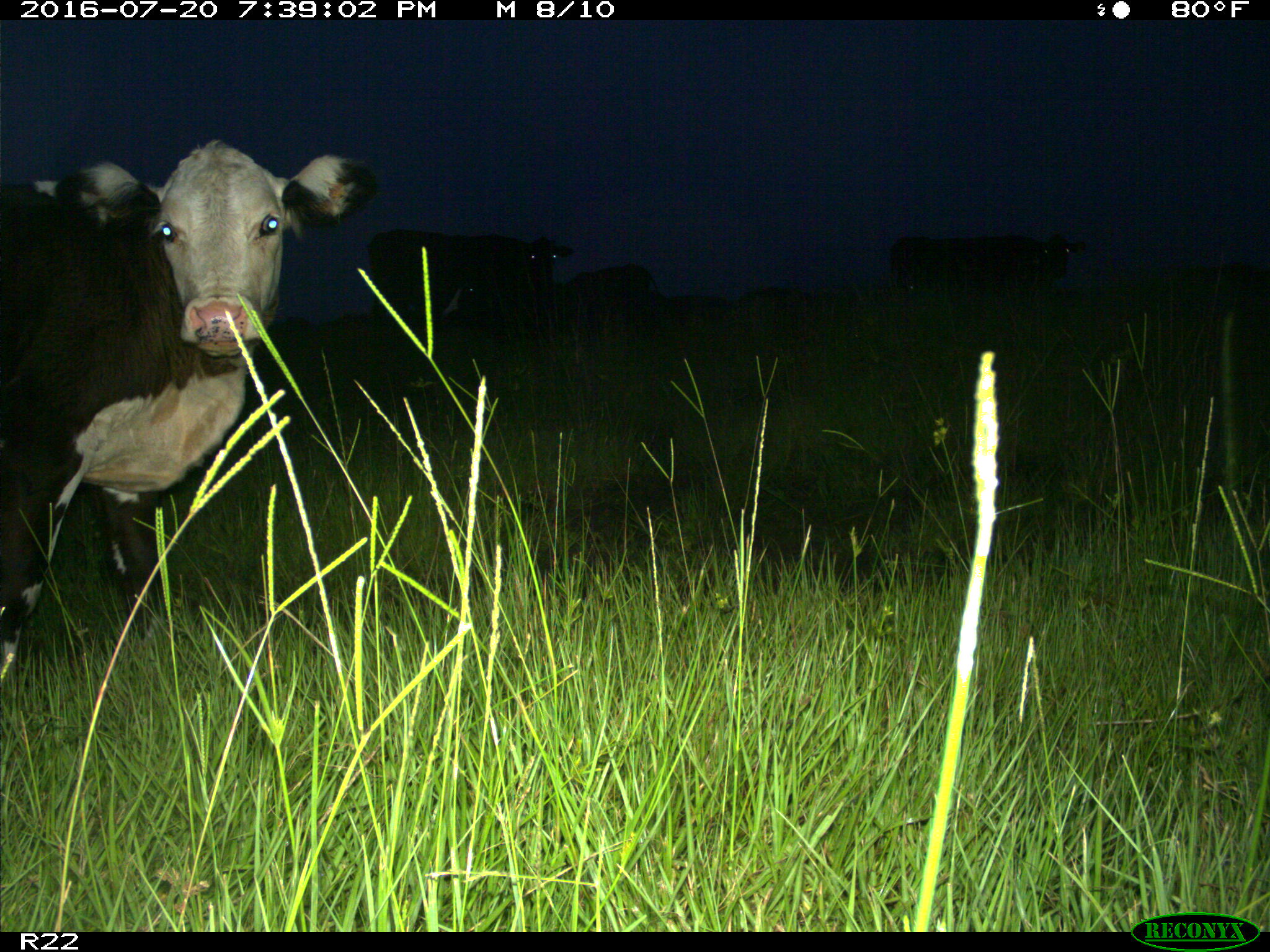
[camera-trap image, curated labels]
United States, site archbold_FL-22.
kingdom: Animalia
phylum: Chordata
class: Mammalia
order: Artiodactyla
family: Bovidae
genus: Bos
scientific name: Bos taurus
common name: domestic cow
Bos taurus (domestic cow).